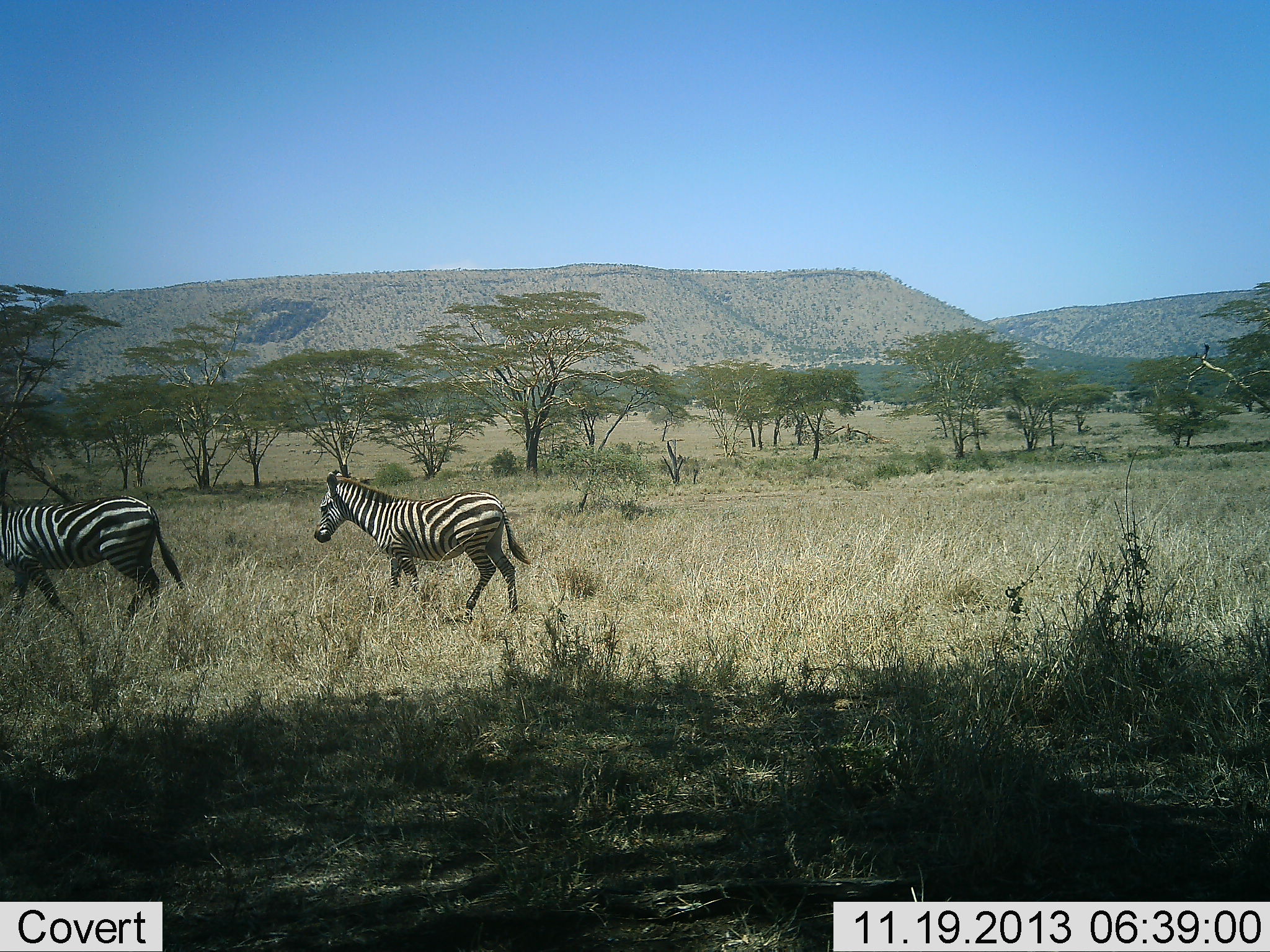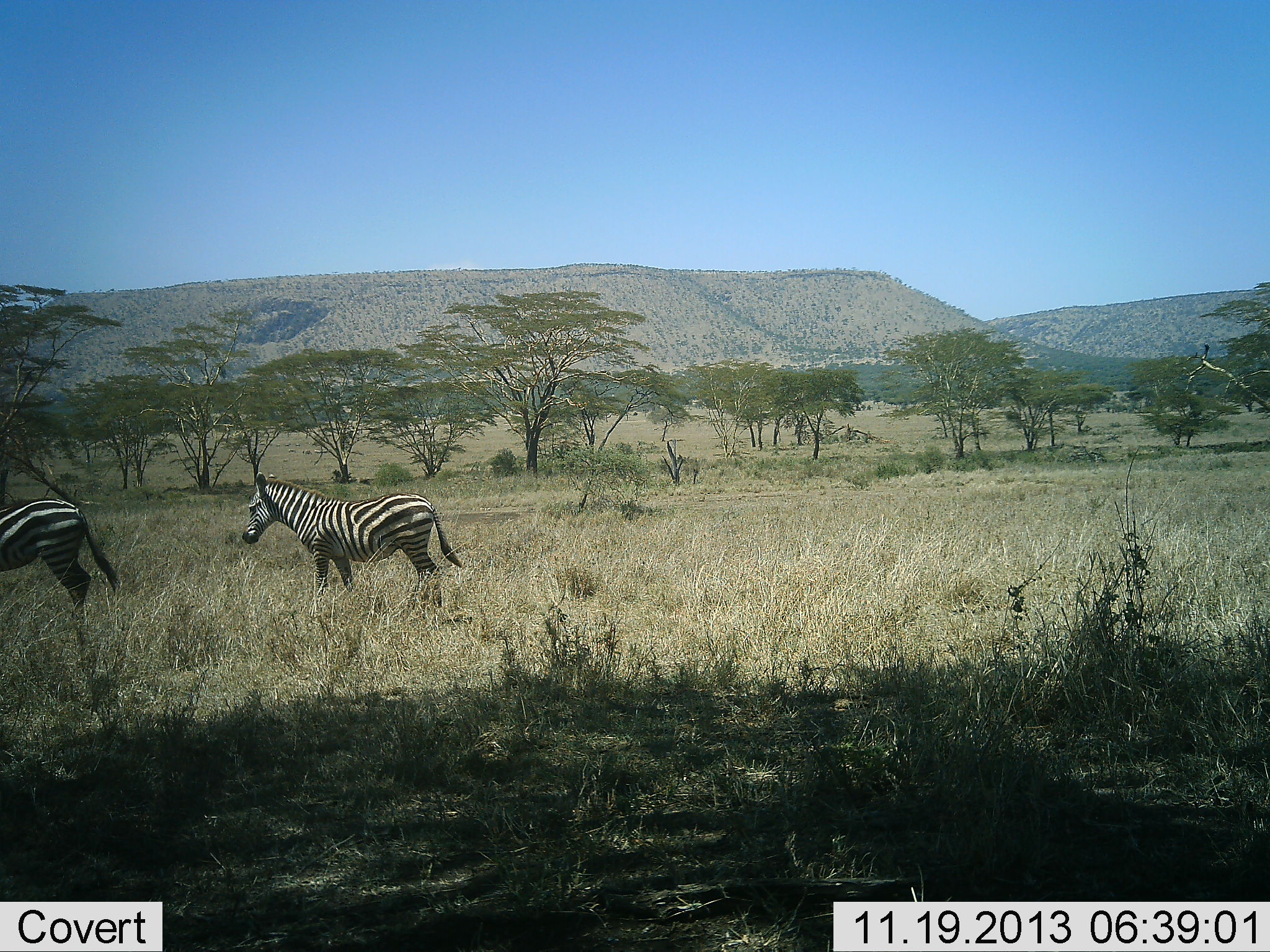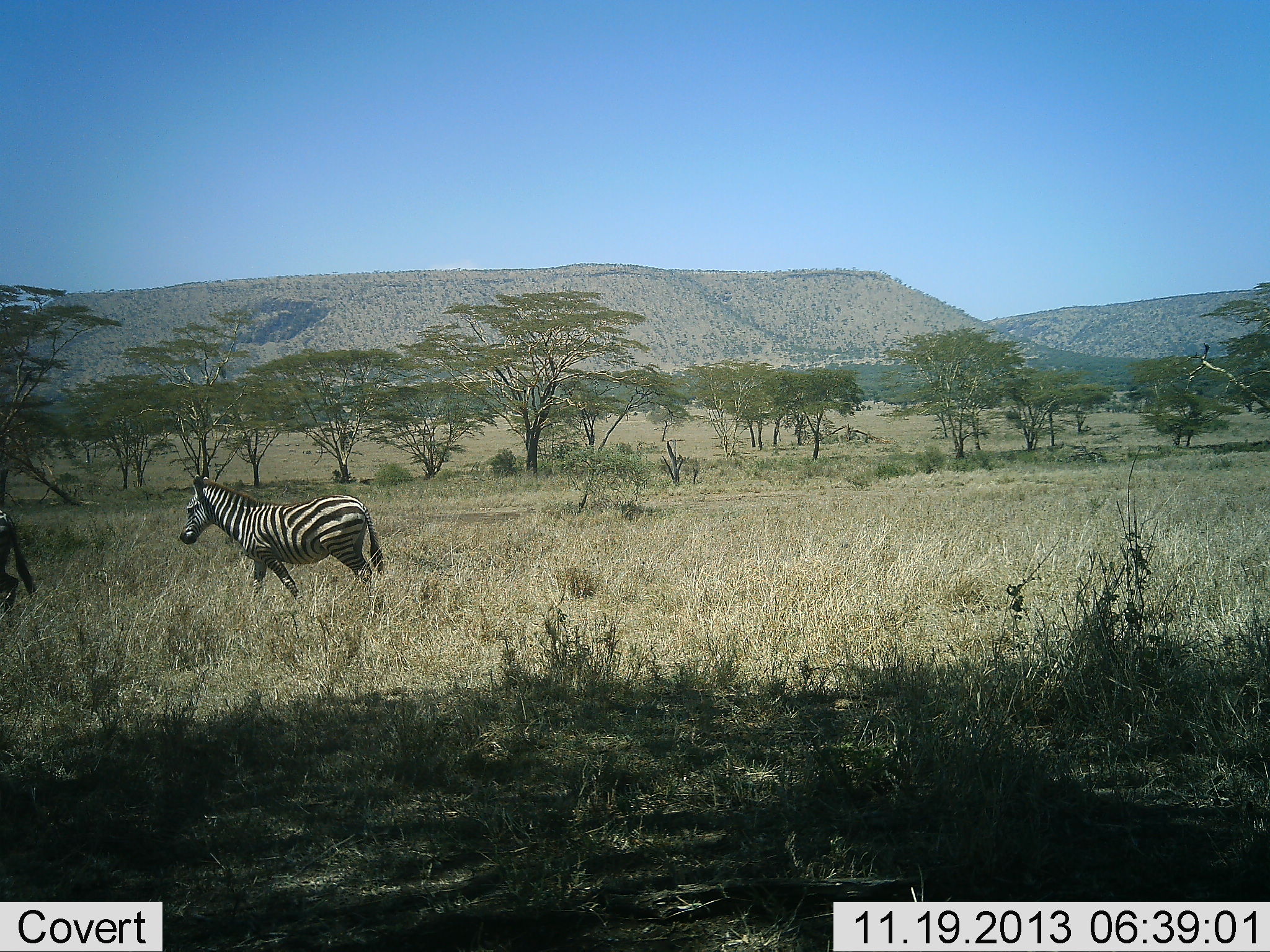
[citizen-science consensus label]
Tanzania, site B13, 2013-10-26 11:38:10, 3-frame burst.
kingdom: Animalia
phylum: Chordata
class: Mammalia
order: Perissodactyla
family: Equidae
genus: Equus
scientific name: Equus quagga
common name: plains zebra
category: zebra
Zebra (plains zebra) (Equus quagga), count 2. Behavior (volunteer vote fractions): standing 0%, resting 4%, moving 96%, interacting 0%. Young present (vote fraction): 8%. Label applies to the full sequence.